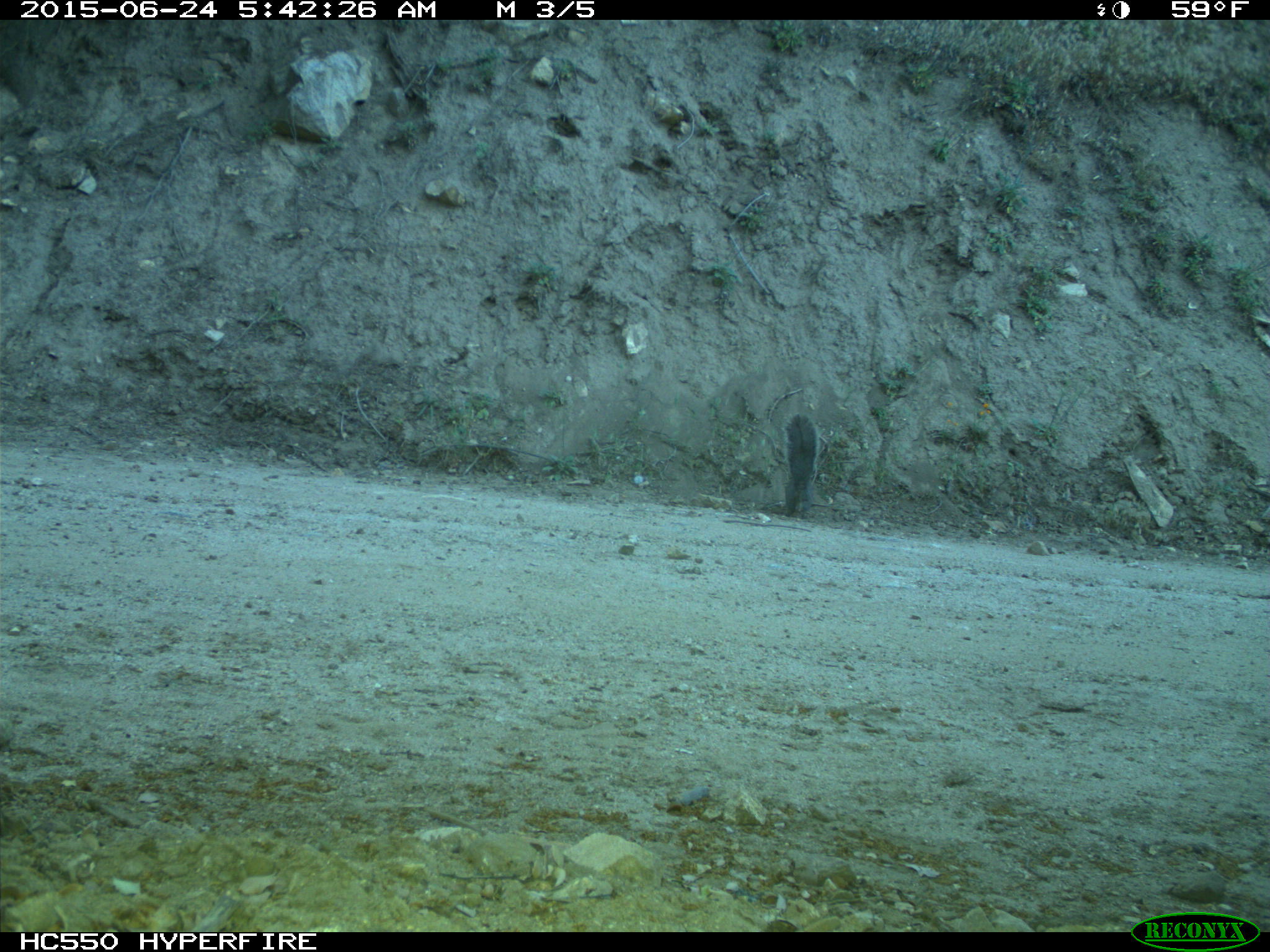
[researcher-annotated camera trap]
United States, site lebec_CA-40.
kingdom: Animalia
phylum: Chordata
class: Mammalia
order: Rodentia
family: Sciuridae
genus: Sciurus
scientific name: Sciurus carolinensis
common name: eastern gray squirrel